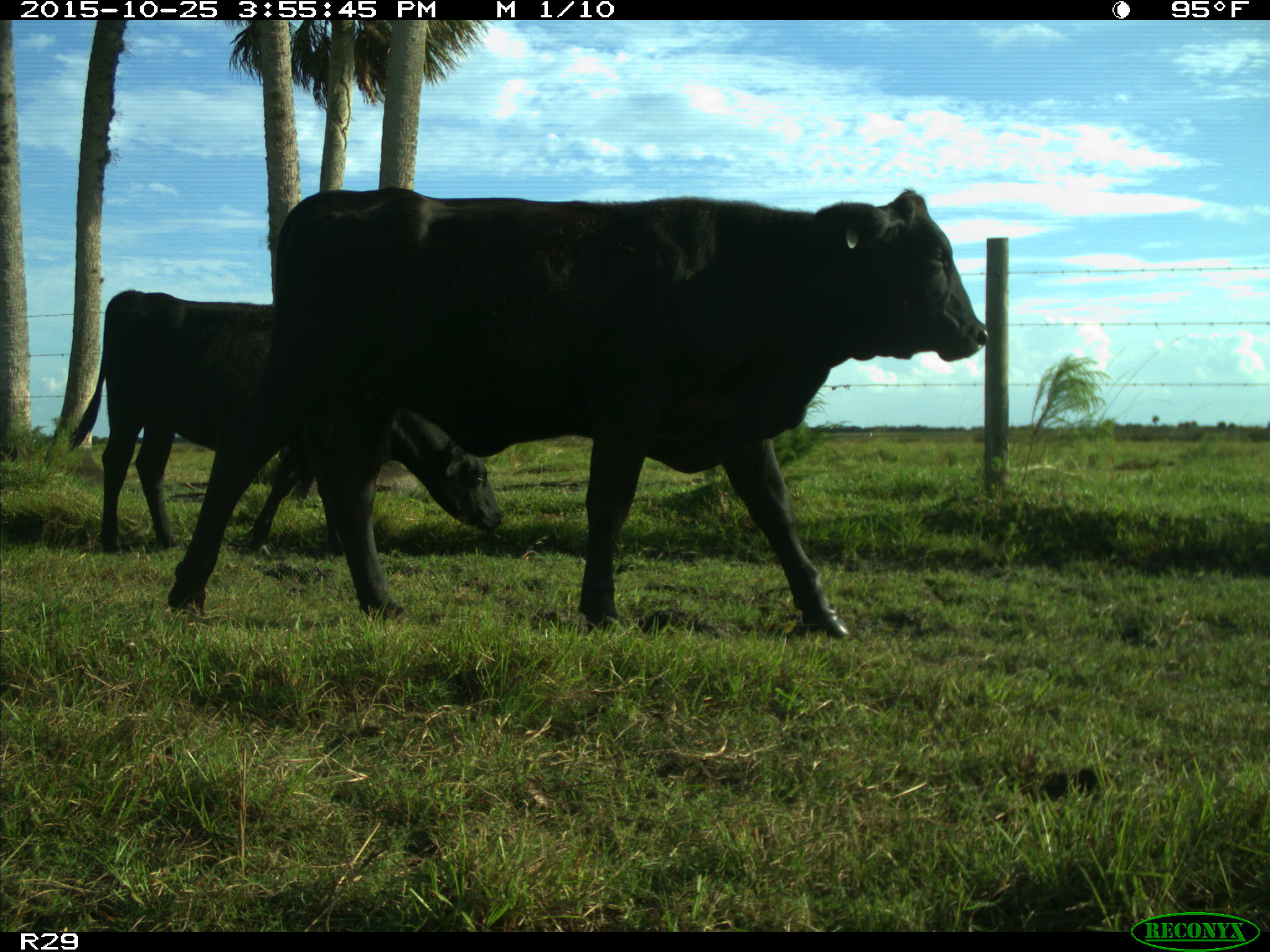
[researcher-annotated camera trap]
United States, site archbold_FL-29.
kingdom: Animalia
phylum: Chordata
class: Mammalia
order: Artiodactyla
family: Bovidae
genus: Bos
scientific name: Bos taurus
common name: domestic cow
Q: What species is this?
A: Bos taurus (domestic cow).